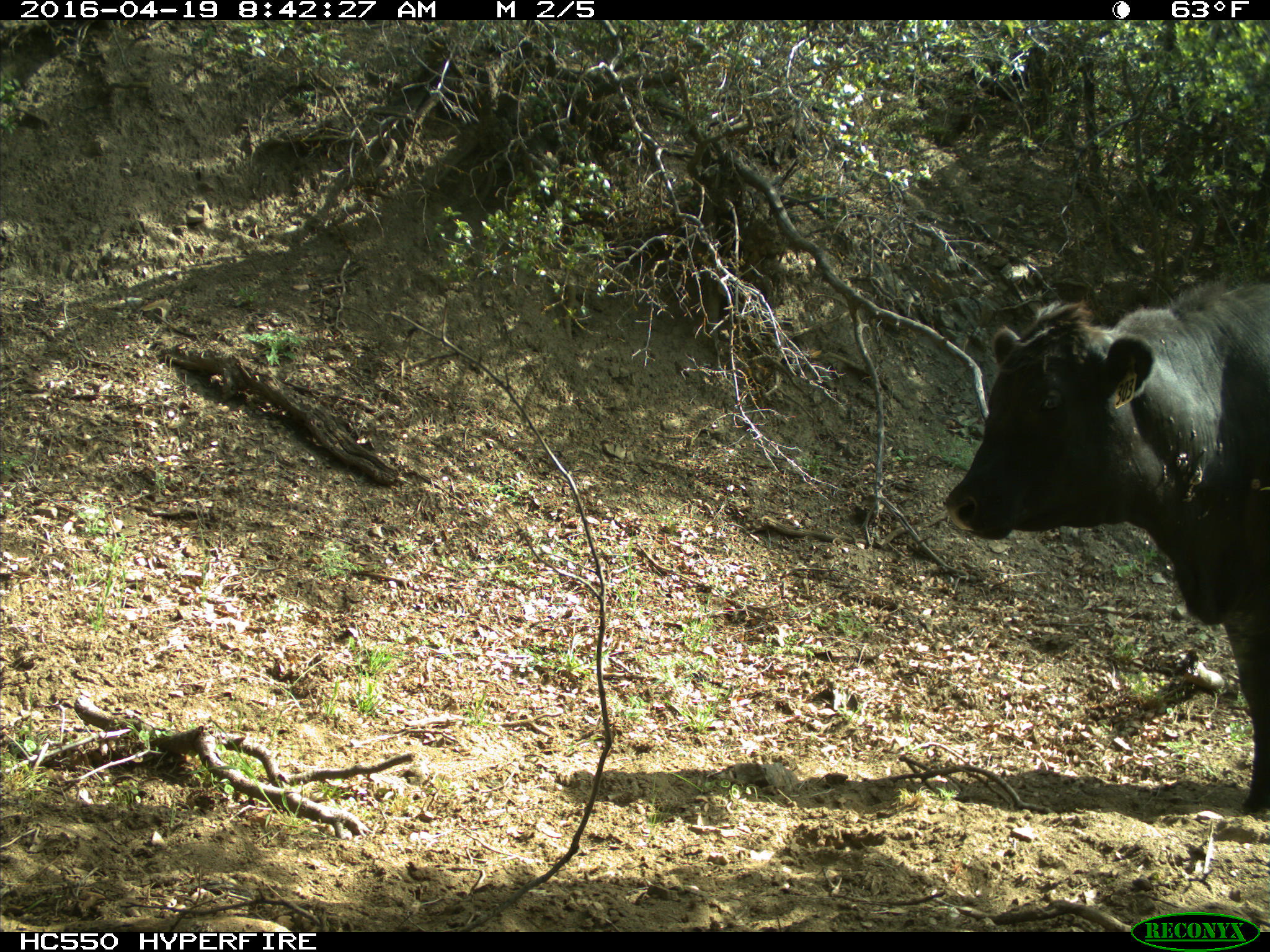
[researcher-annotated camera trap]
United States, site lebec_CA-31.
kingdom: Animalia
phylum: Chordata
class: Mammalia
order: Artiodactyla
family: Bovidae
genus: Bos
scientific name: Bos taurus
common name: domestic cow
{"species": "Bos taurus (domestic cow)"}